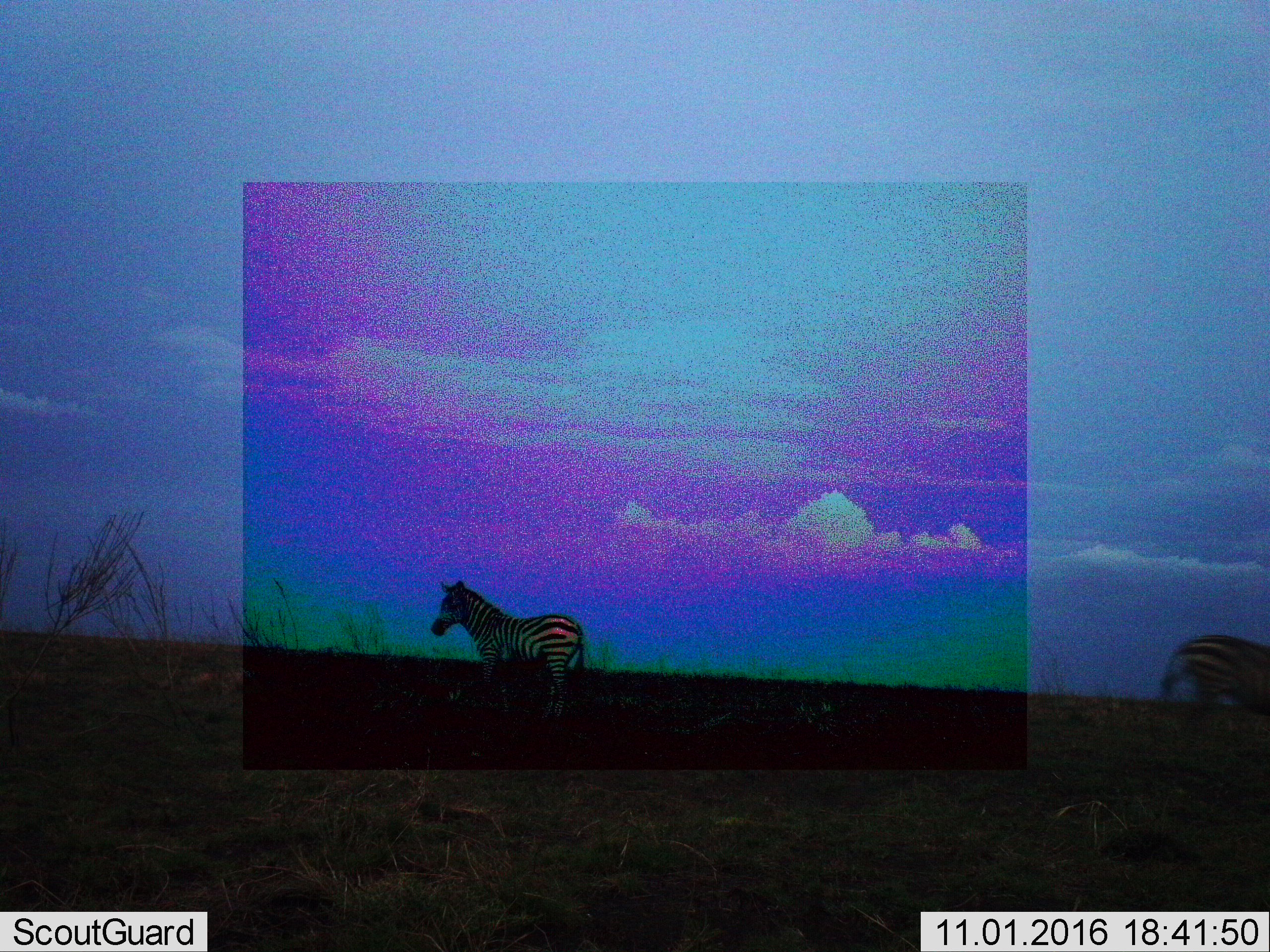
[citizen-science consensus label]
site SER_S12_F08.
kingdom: Animalia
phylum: Chordata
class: Mammalia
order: Perissodactyla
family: Equidae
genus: Equus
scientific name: Equus quagga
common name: plains zebra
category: zebraplains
Zebraplains (plains zebra) (Equus quagga), count 2. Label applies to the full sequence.